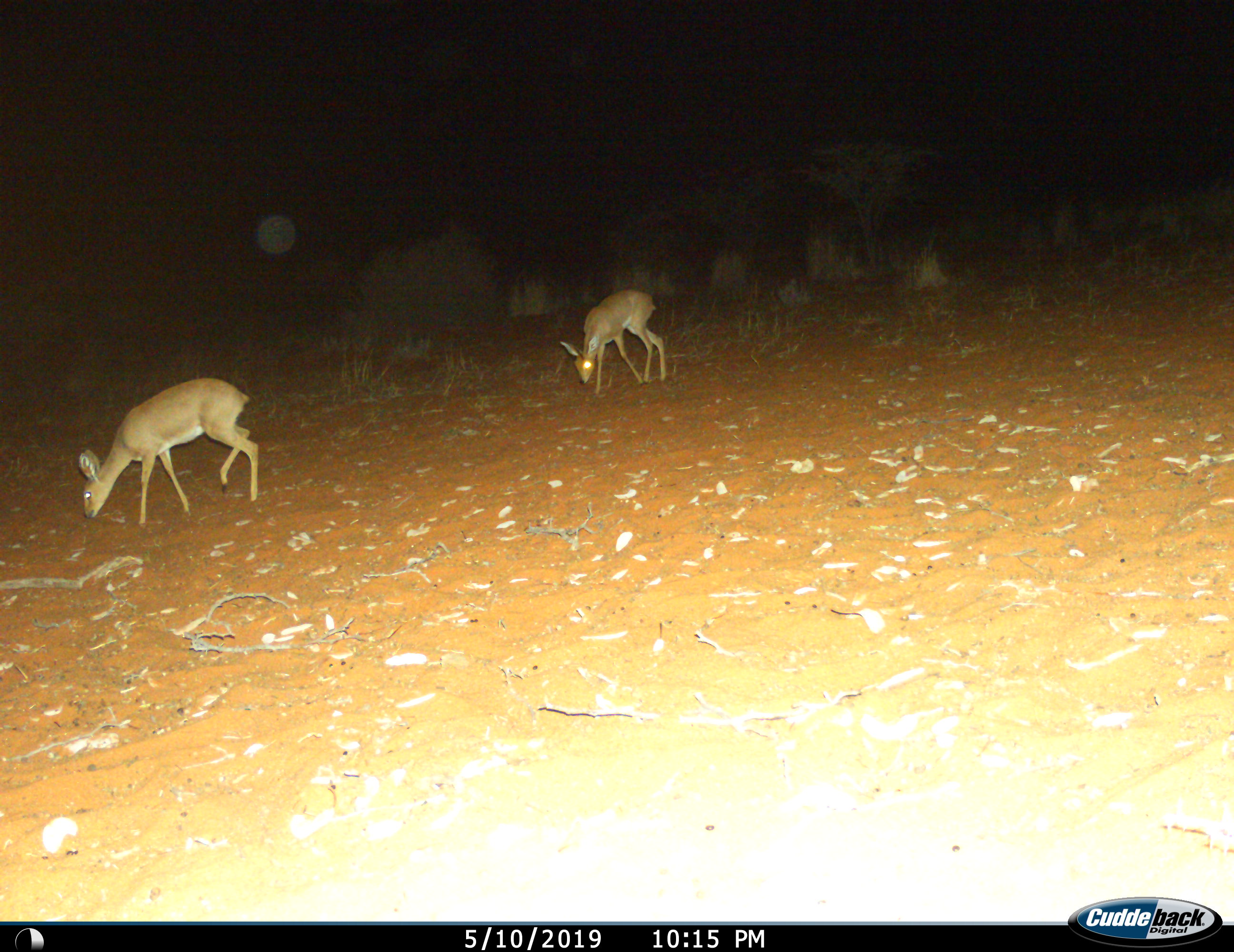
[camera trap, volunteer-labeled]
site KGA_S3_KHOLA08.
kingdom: Animalia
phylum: Chordata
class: Mammalia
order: Artiodactyla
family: Bovidae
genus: Raphicerus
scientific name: Raphicerus campestris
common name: steenbok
Steenbok (Raphicerus campestris), count 2. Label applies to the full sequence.